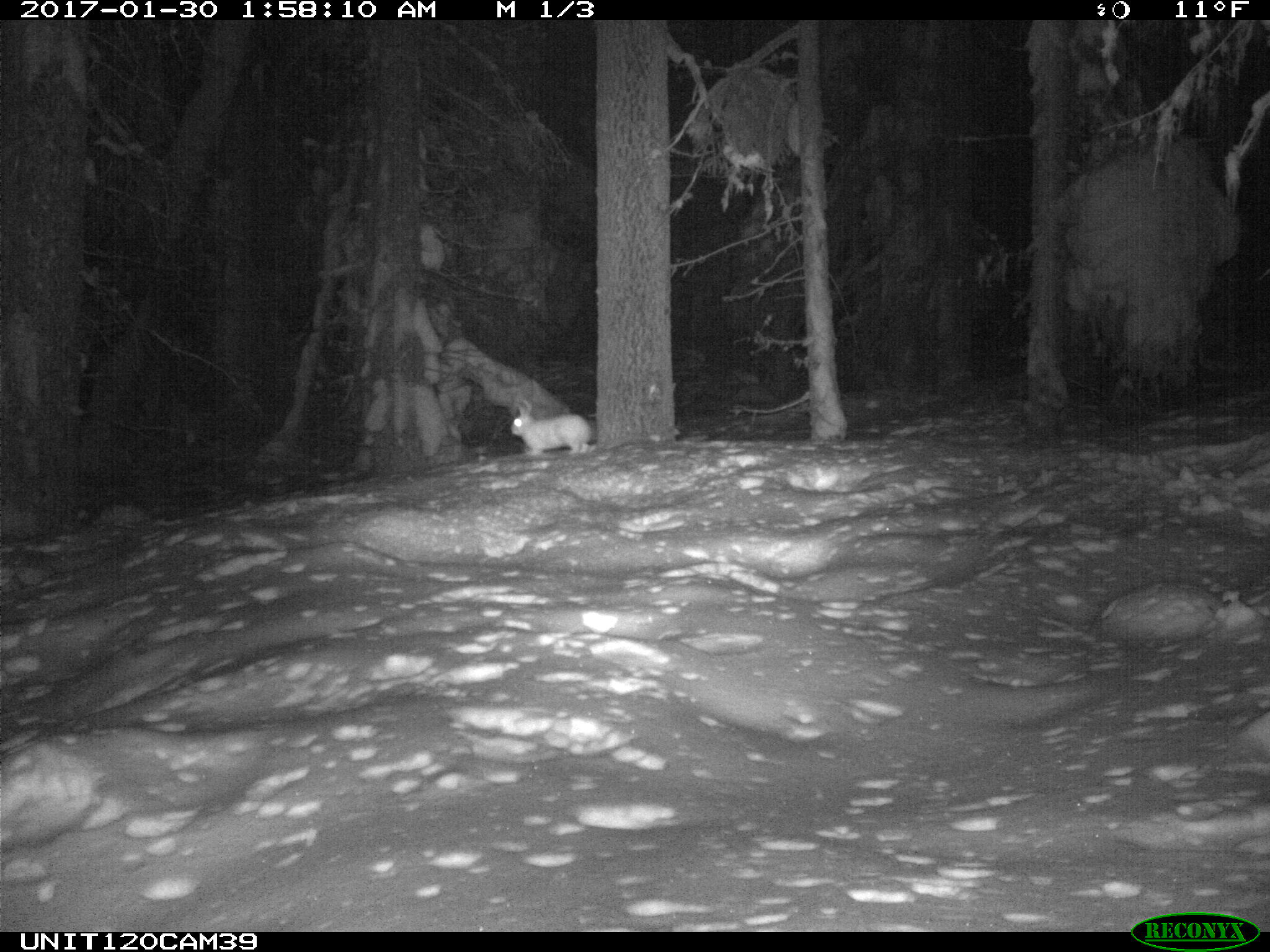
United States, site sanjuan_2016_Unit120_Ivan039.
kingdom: Animalia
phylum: Chordata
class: Mammalia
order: Lagomorpha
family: Leporidae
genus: Lepus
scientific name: Lepus americanus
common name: snowshoe hare